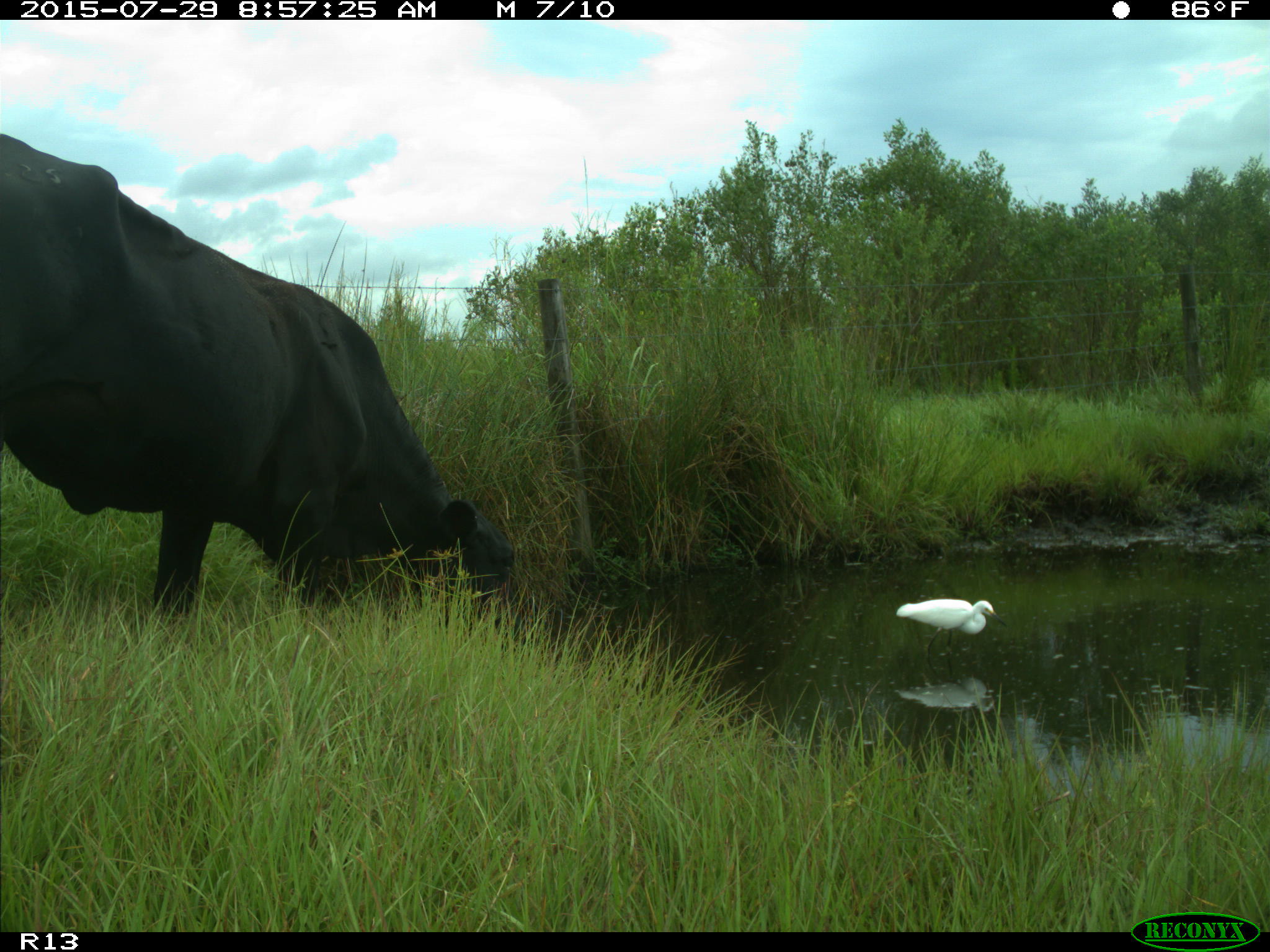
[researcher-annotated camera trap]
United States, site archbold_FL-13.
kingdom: Animalia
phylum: Chordata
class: Mammalia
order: Artiodactyla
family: Bovidae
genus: Bos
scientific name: Bos taurus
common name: domestic cow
Bos taurus (domestic cow).